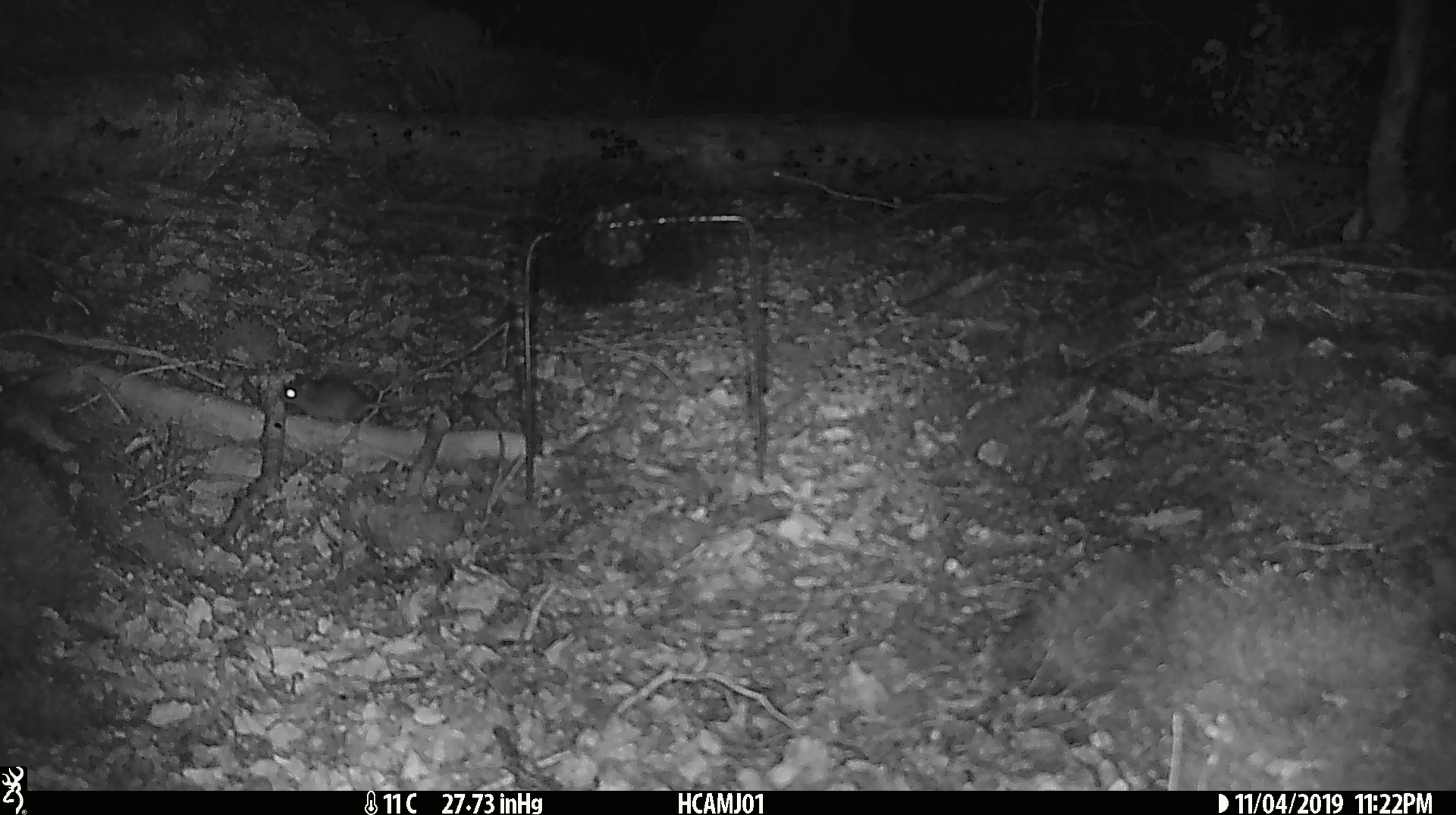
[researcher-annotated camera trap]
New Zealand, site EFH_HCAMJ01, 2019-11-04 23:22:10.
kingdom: Animalia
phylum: Chordata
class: Mammalia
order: Rodentia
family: Muridae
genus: Mus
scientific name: Mus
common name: mouse